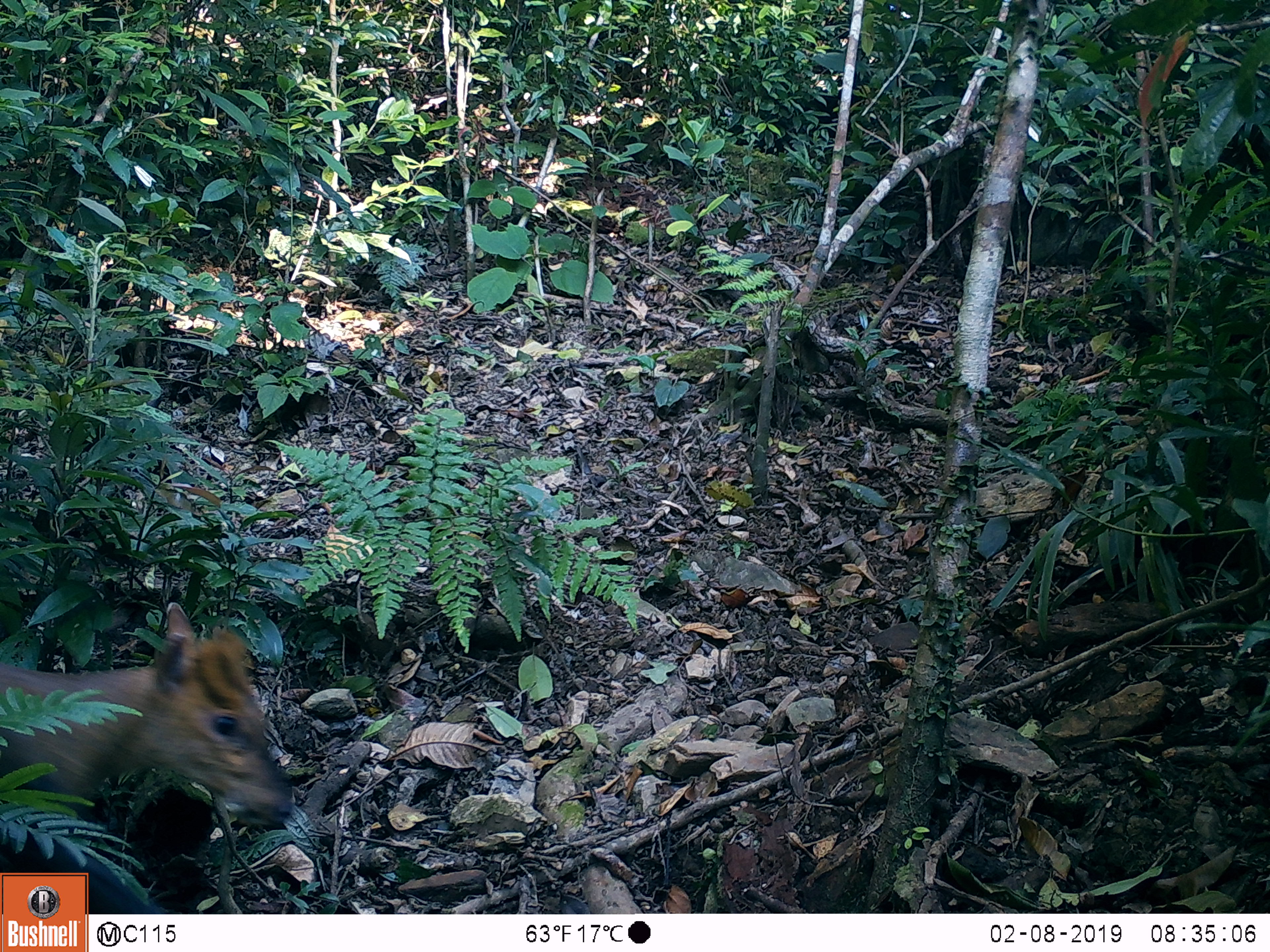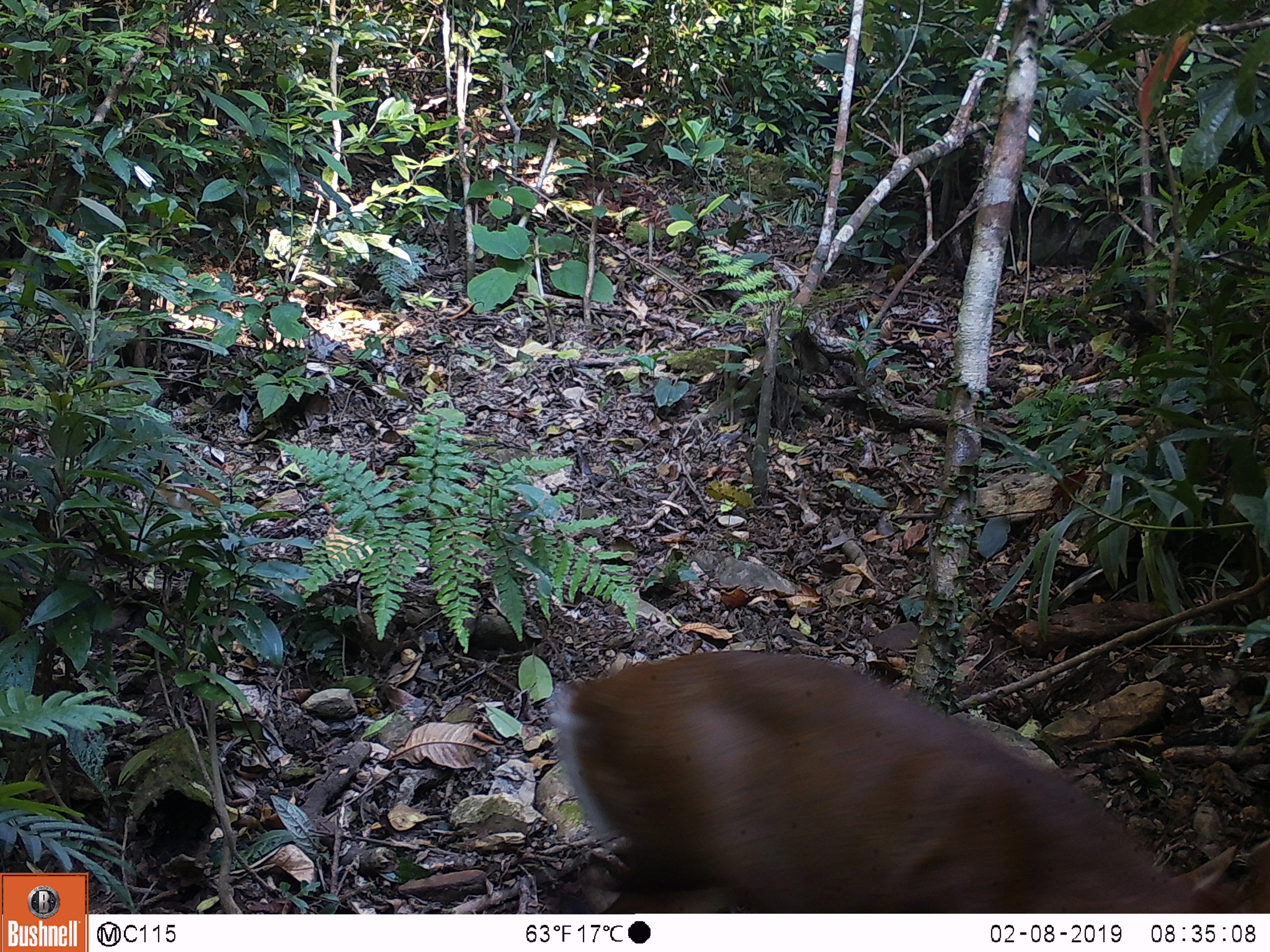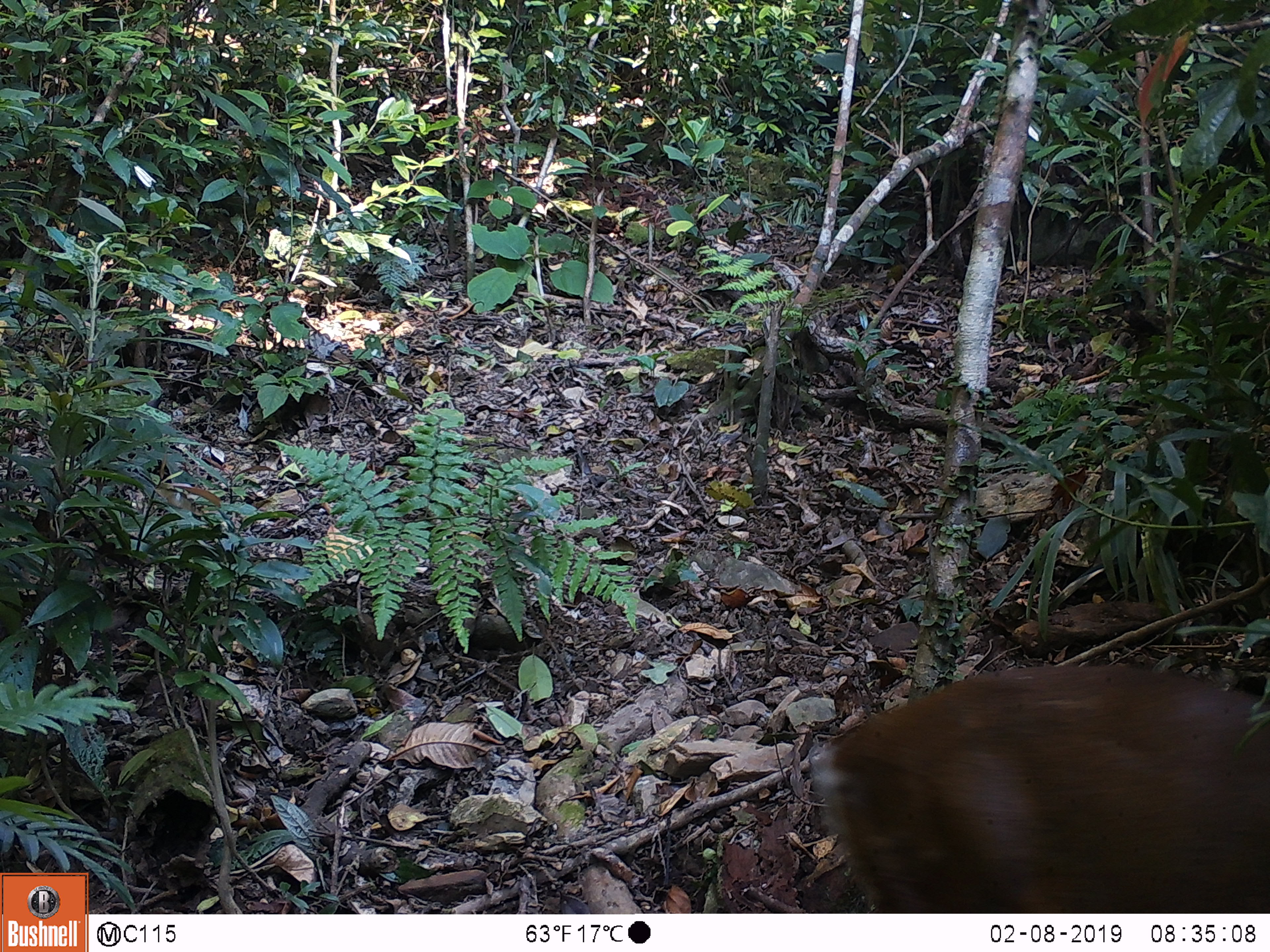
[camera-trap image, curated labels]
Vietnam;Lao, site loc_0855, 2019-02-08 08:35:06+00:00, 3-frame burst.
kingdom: Animalia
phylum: Chordata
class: Mammalia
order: Artiodactyla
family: Cervidae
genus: Muntiacus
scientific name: Muntiacus rooseveltorum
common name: roosevelt's muntjac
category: roosevelts muntjac group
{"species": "roosevelts muntjac group (roosevelt's muntjac) (Muntiacus rooseveltorum)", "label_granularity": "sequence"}